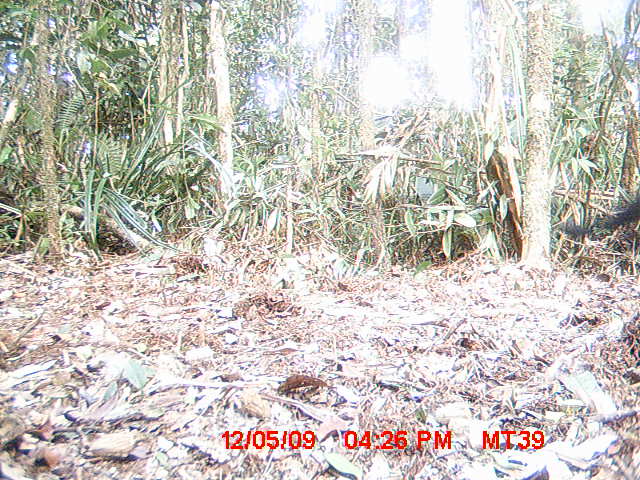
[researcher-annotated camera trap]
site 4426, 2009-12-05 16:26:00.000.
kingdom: Animalia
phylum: Chordata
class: Mammalia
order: Carnivora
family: Felidae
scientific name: Felidae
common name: felids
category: felis sp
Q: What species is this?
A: Felis sp (felids) (Felidae).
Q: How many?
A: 1.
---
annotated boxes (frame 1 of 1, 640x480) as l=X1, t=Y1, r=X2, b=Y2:
felis sp: l=561, t=194, r=640, b=239